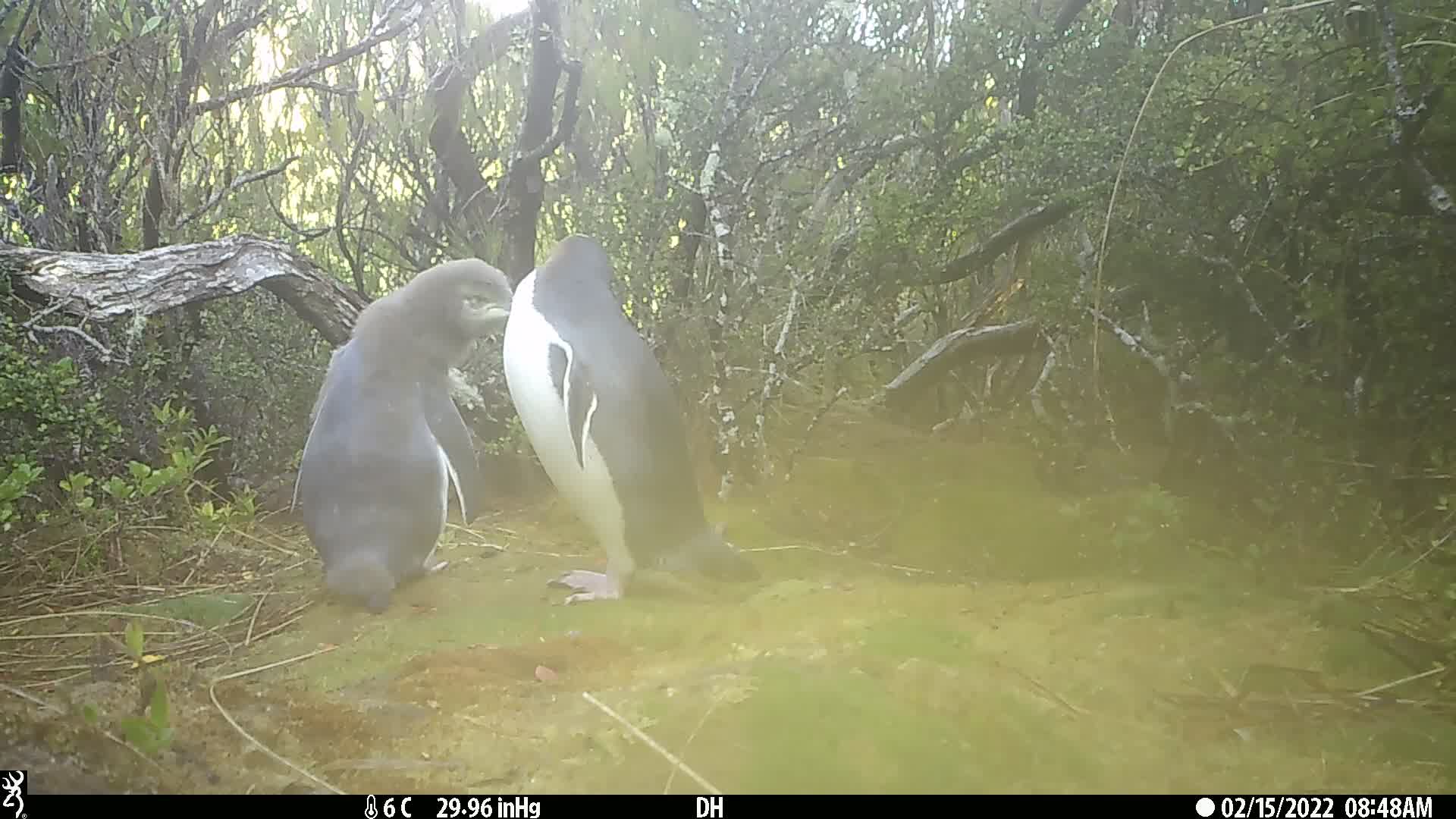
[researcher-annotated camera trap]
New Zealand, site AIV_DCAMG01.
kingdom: Animalia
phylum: Chordata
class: Aves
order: Sphenisciformes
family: Spheniscidae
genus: Megadyptes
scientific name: Megadyptes antipodes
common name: yellow-eyed penguin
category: yellow eyed penguin